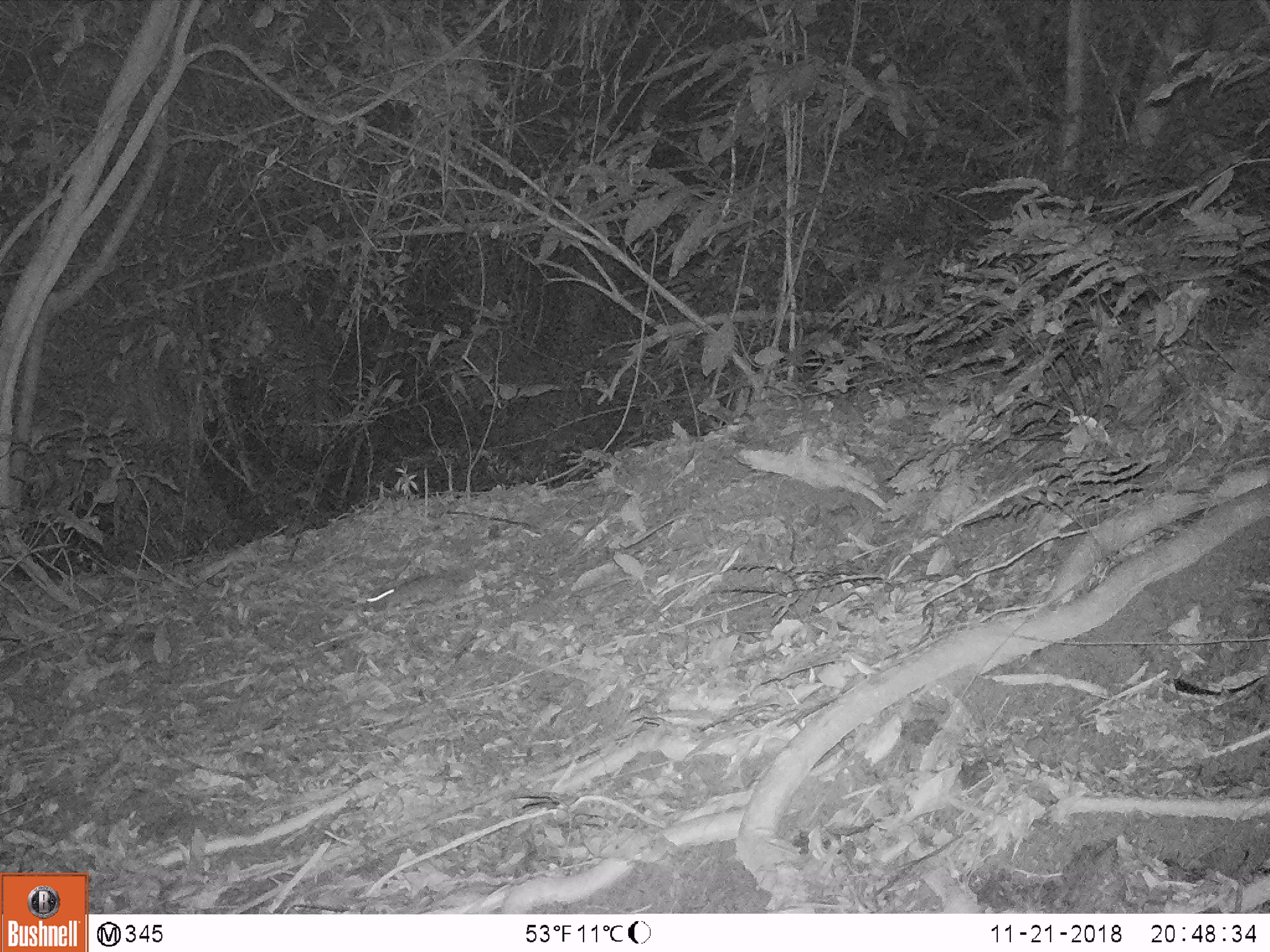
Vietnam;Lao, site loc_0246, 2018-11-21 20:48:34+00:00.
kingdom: Animalia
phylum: Chordata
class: Mammalia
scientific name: Mammalia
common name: mammal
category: unidentified small mammal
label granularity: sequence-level